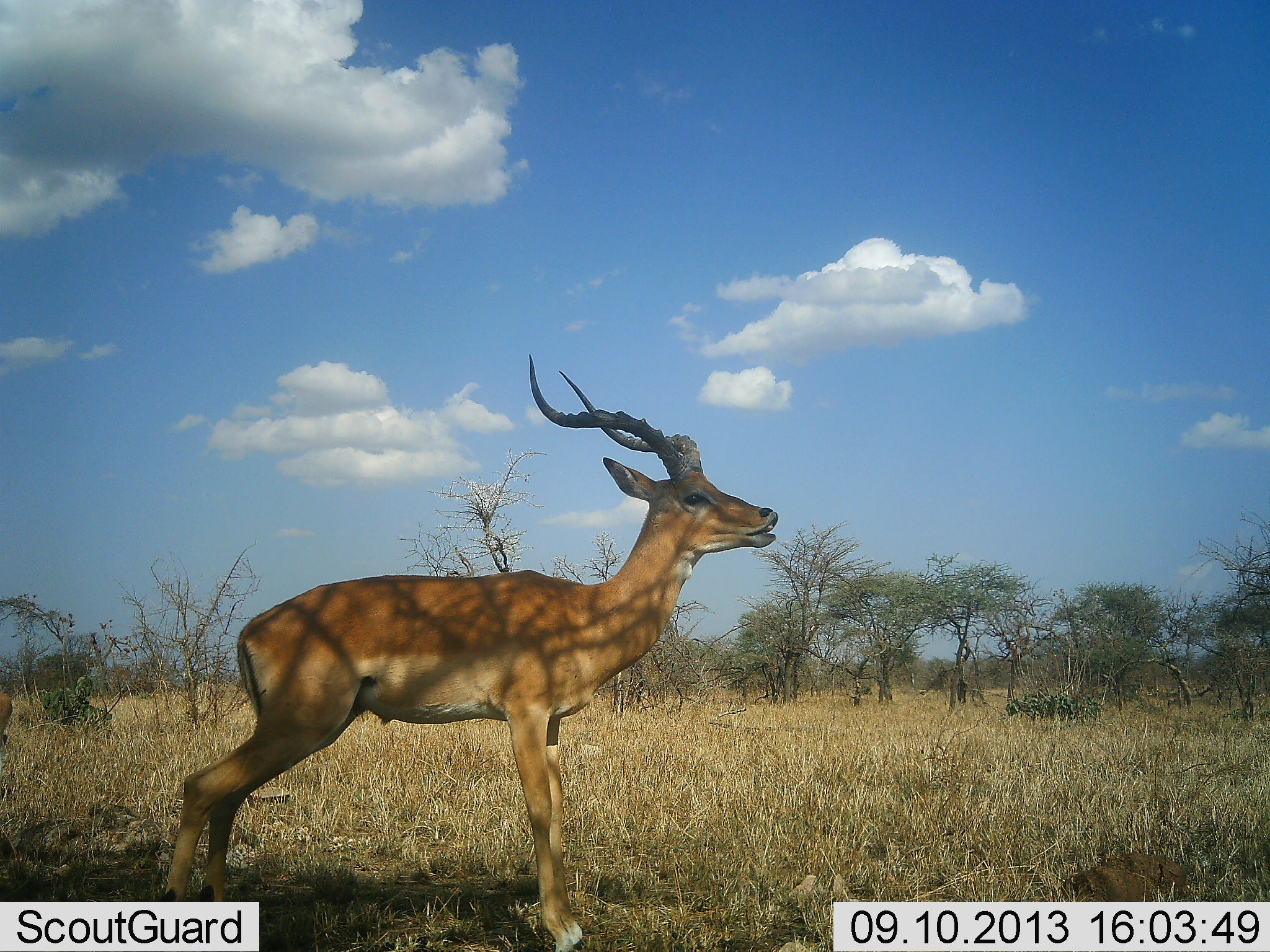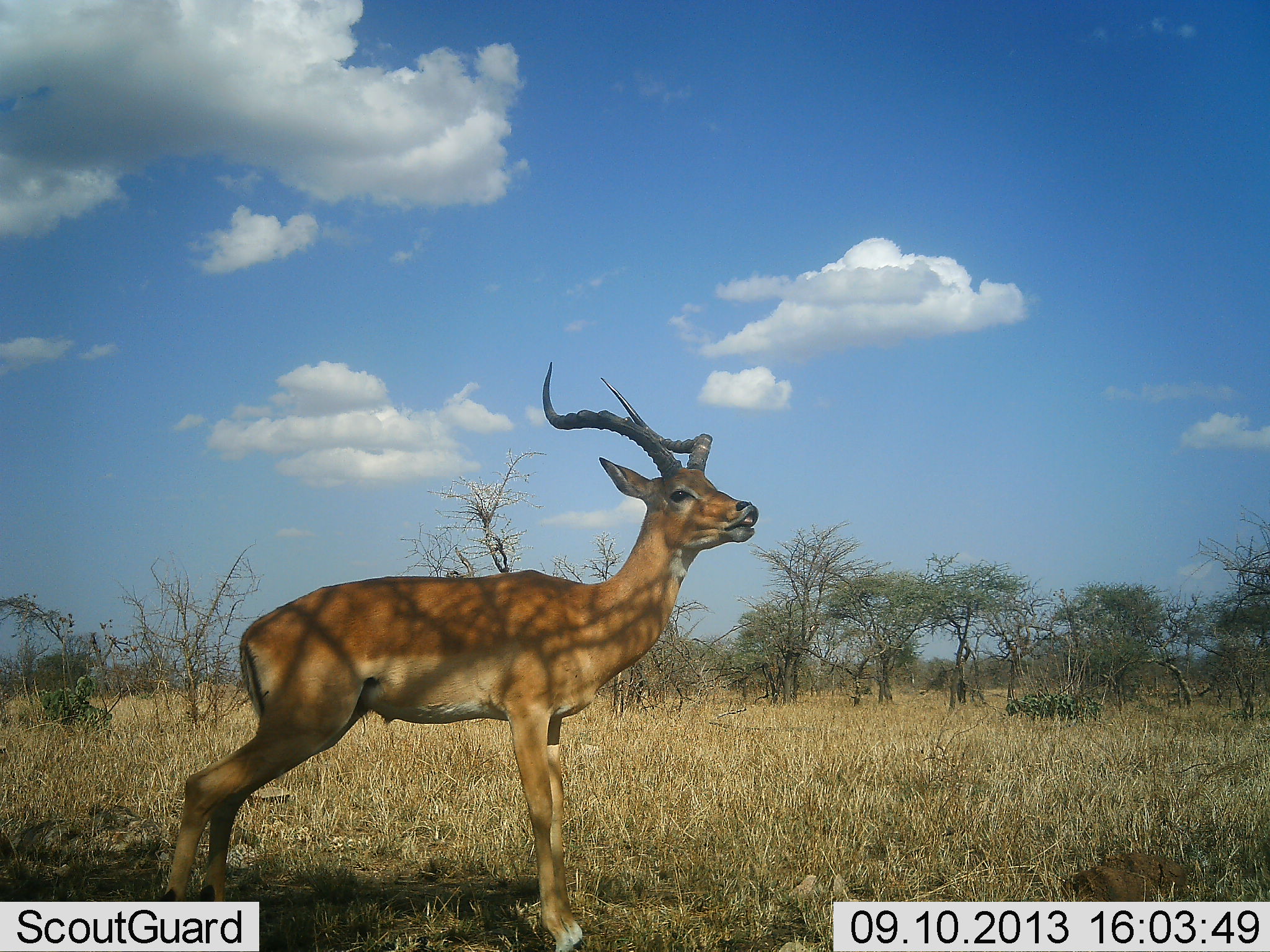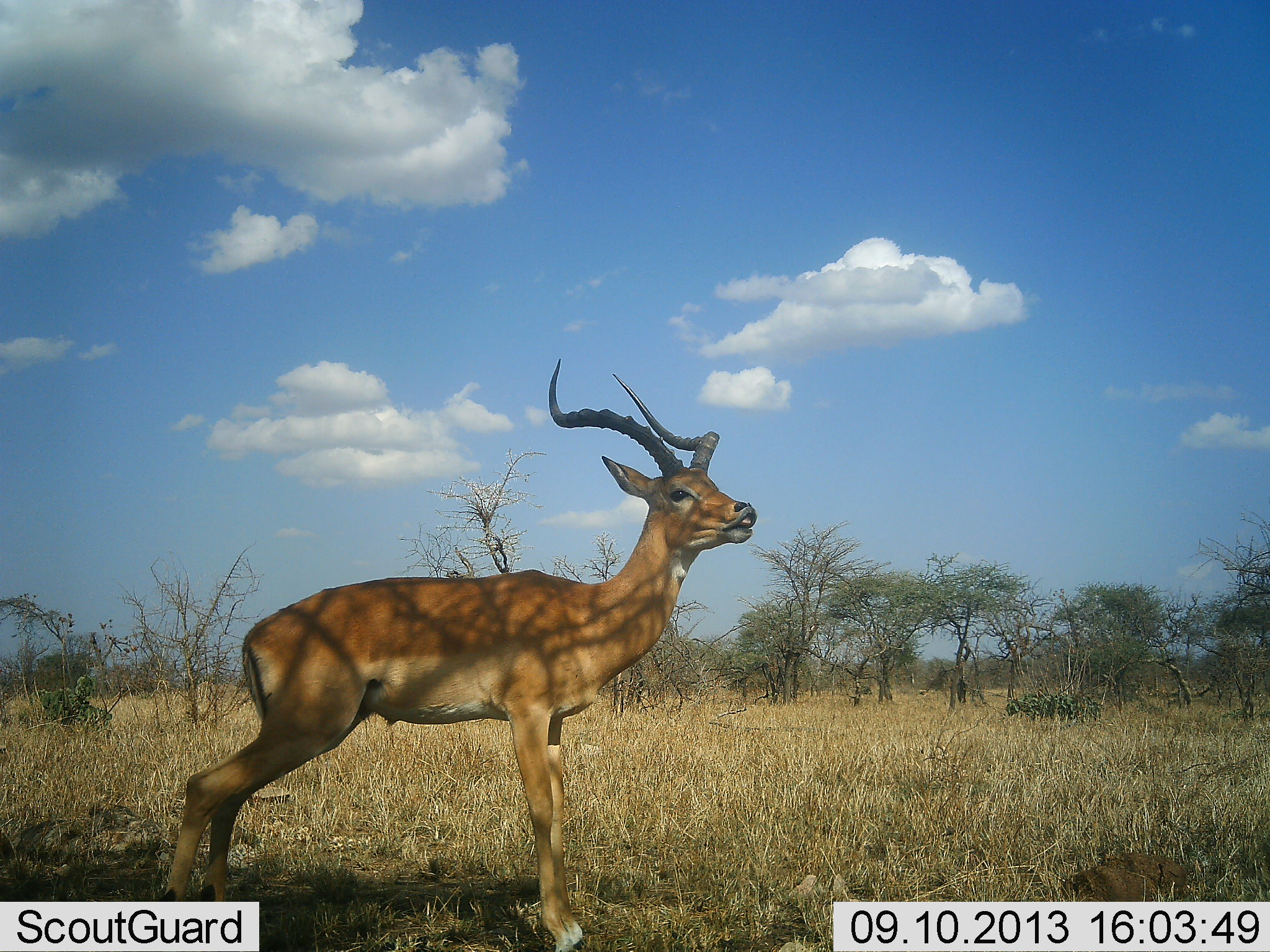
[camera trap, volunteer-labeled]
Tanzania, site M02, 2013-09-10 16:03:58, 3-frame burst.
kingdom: Animalia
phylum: Chordata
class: Mammalia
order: Artiodactyla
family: Bovidae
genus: Aepyceros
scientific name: Aepyceros melampus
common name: impala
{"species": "impala (Aepyceros melampus)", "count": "1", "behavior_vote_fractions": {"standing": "96%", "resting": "0%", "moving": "4%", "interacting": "23%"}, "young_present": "0%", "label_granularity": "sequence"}